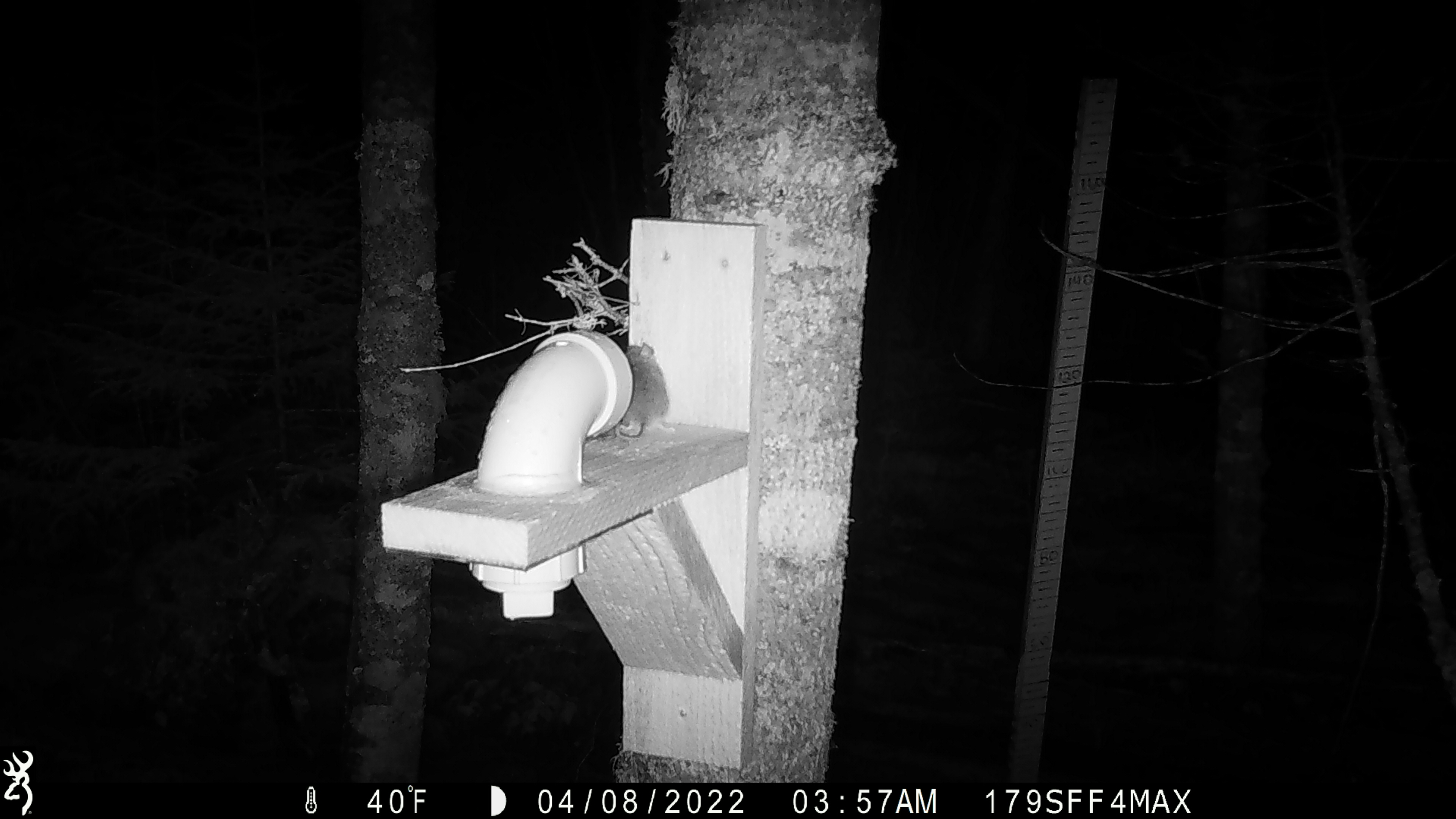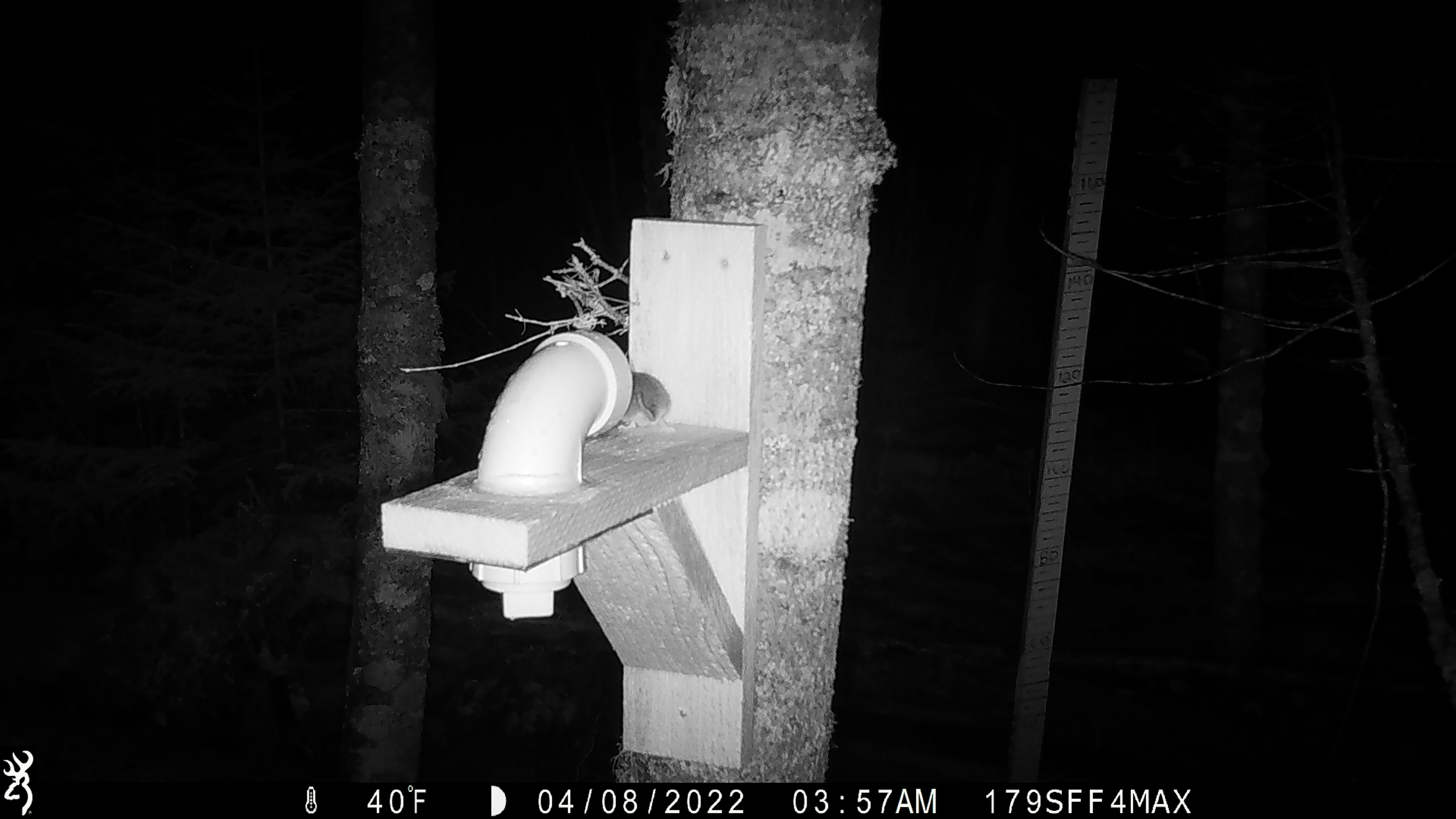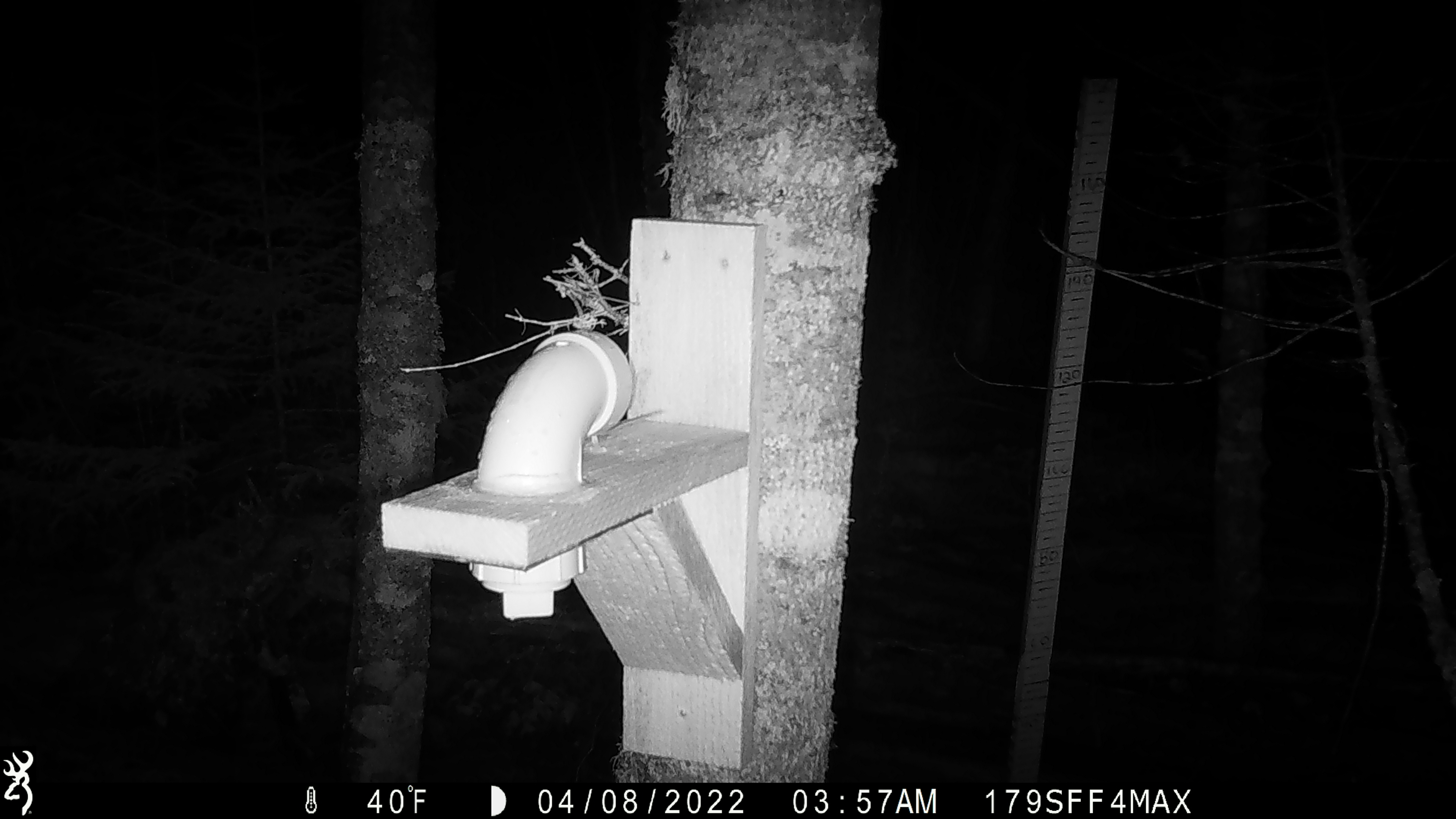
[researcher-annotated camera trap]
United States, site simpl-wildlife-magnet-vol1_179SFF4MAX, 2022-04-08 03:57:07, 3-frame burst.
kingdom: Animalia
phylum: Chordata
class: Mammalia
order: Rodentia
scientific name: Rodentia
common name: mouse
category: mouse sp.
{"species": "mouse sp. (mouse) (Rodentia)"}